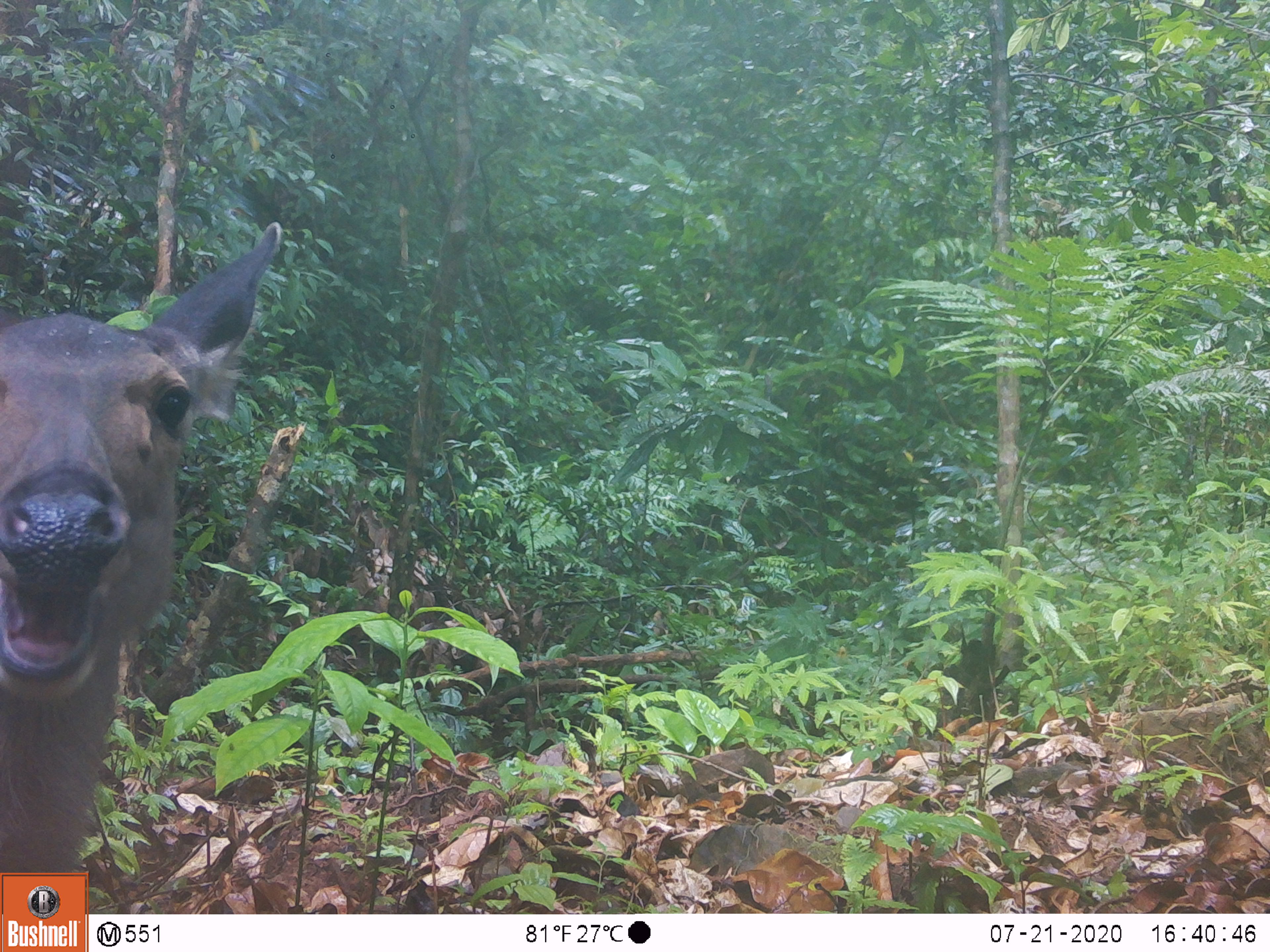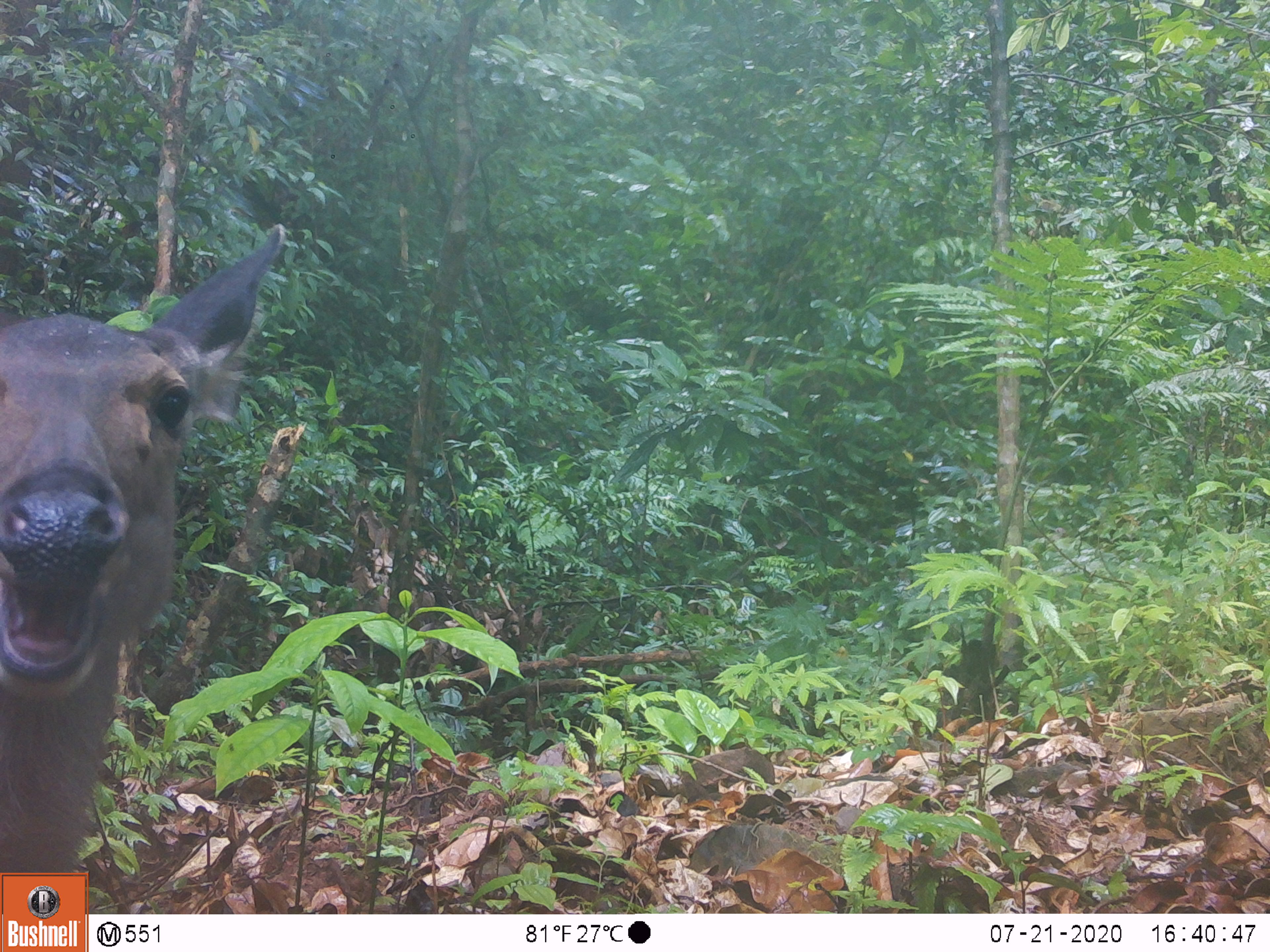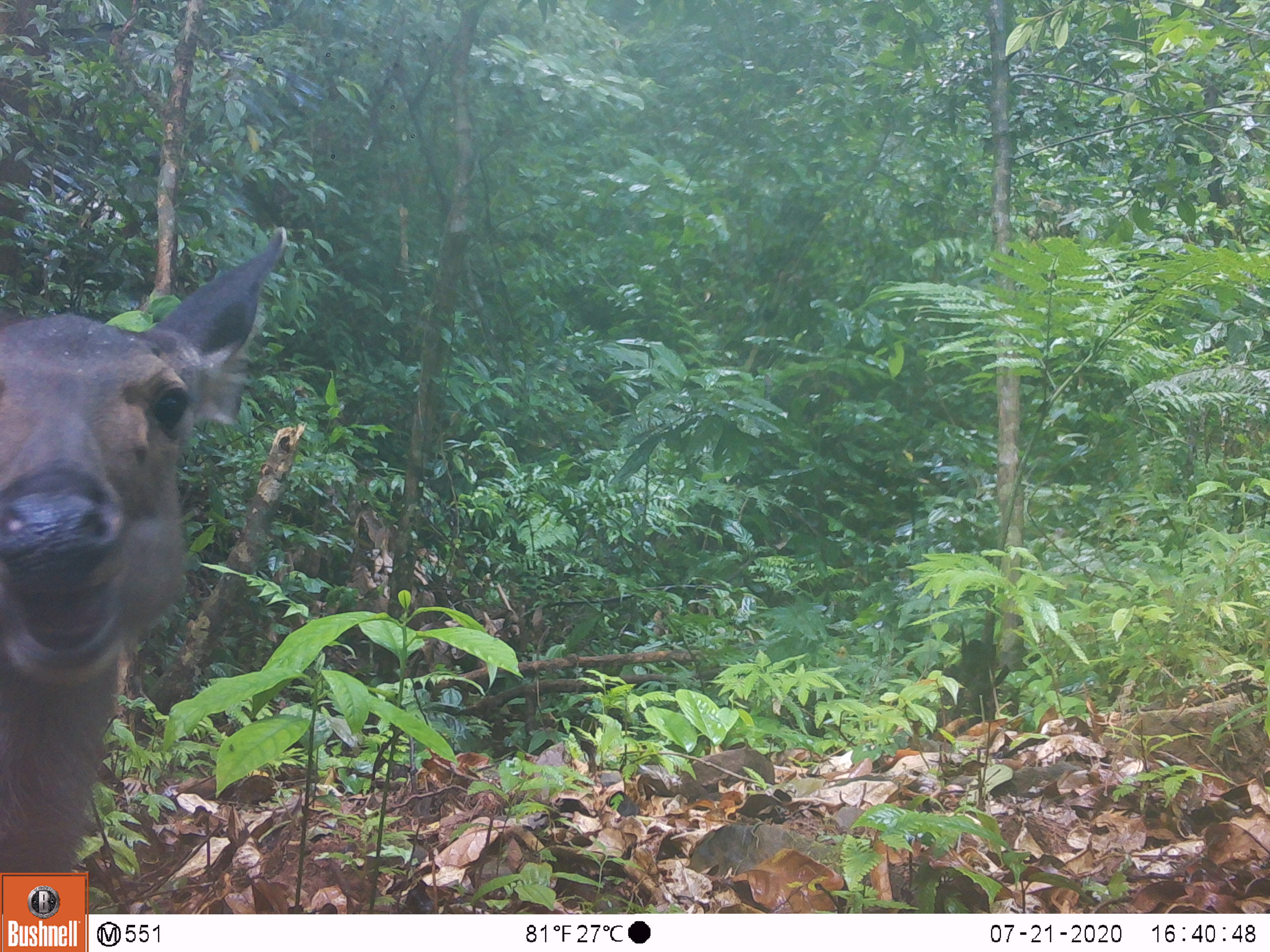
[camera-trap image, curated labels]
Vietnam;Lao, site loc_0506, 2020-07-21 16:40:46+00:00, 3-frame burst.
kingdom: Animalia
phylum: Chordata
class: Mammalia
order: Artiodactyla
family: Cervidae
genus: Rusa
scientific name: Rusa unicolor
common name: sambar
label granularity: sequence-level